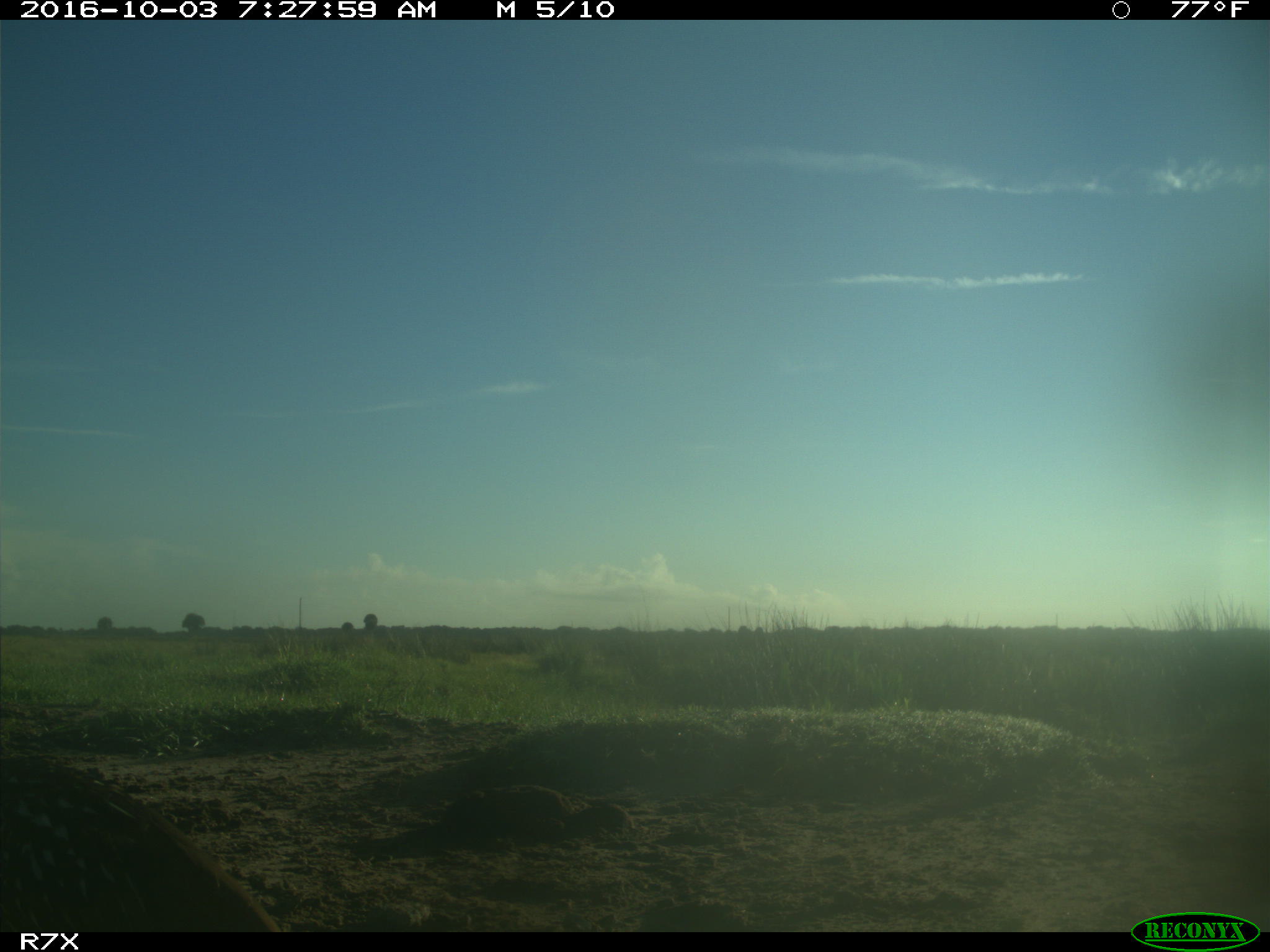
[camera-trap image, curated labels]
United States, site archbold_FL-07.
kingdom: Animalia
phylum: Chordata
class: Aves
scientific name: Aves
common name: birds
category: unidentified bird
Unidentified bird (birds) (Aves).